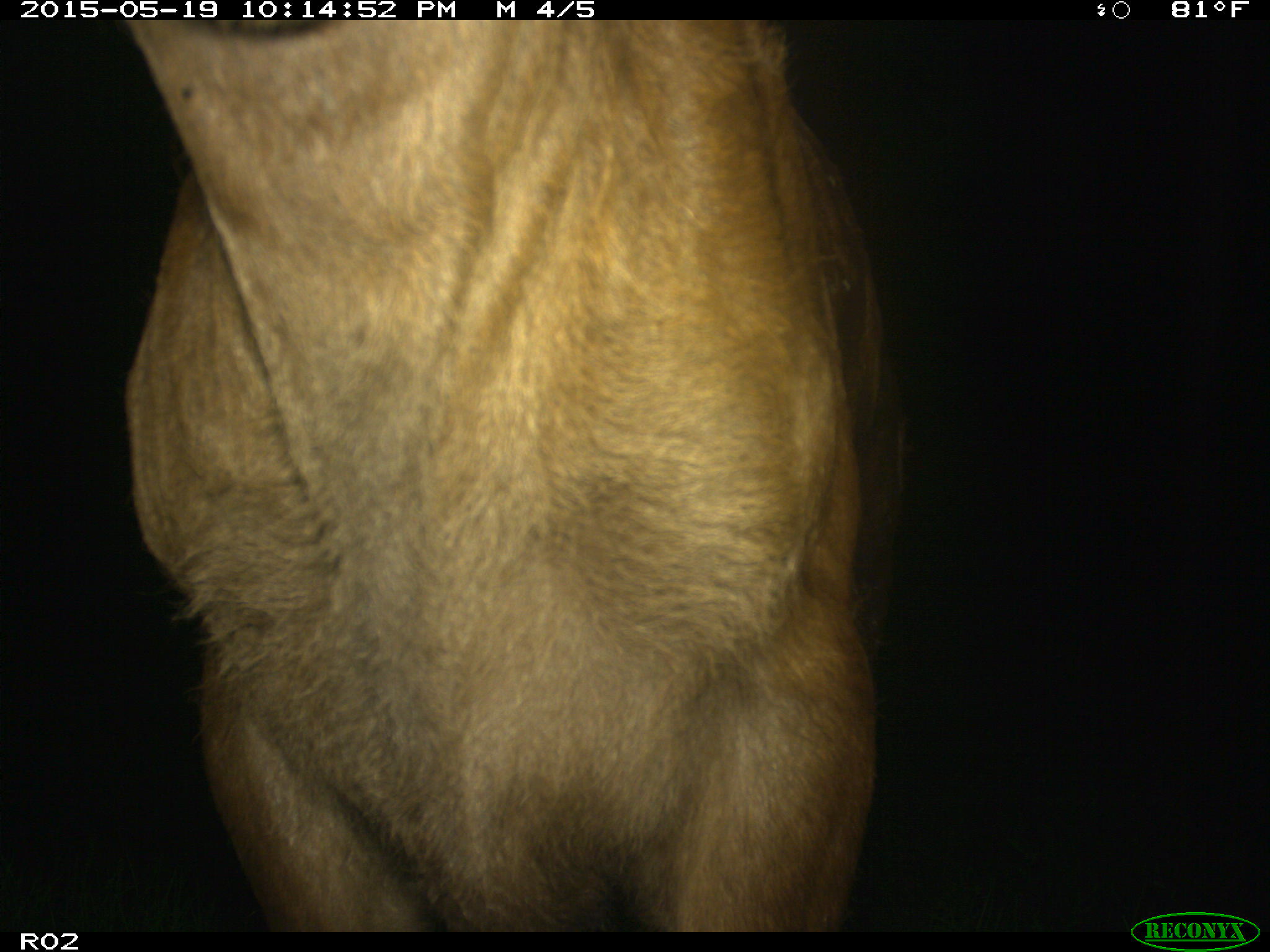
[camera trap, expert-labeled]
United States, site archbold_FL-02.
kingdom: Animalia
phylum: Chordata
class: Mammalia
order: Artiodactyla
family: Bovidae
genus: Bos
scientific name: Bos taurus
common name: domestic cow